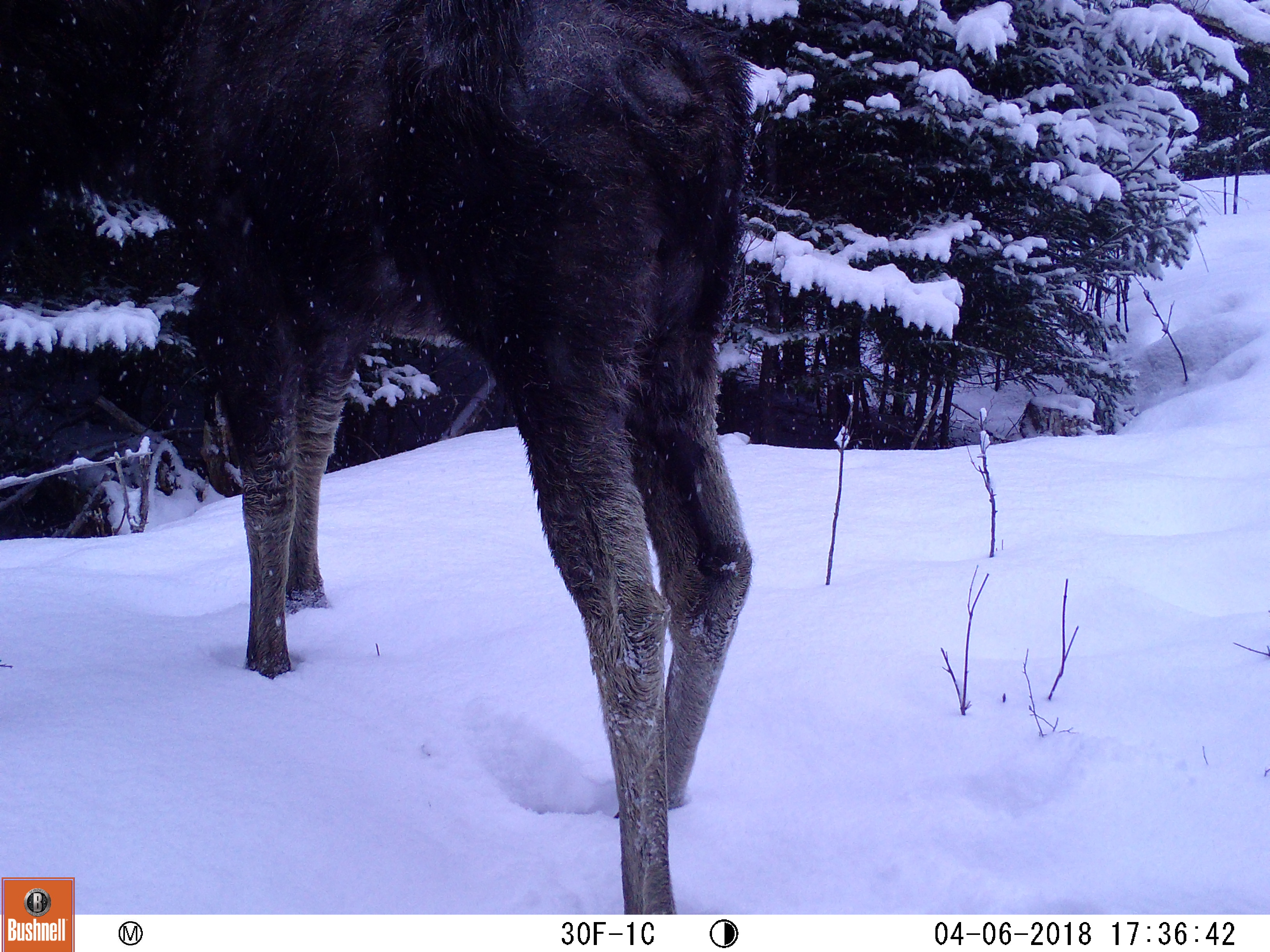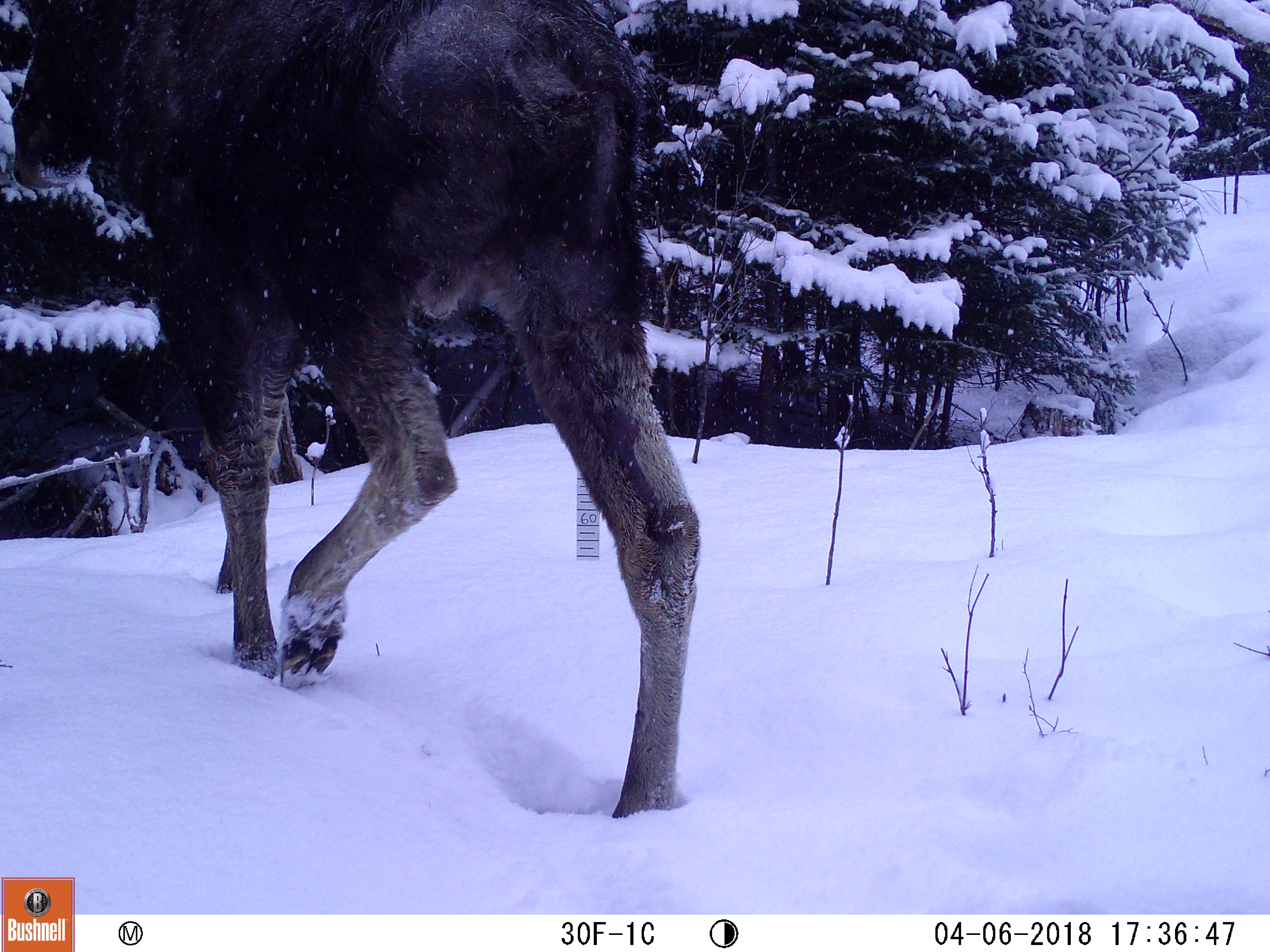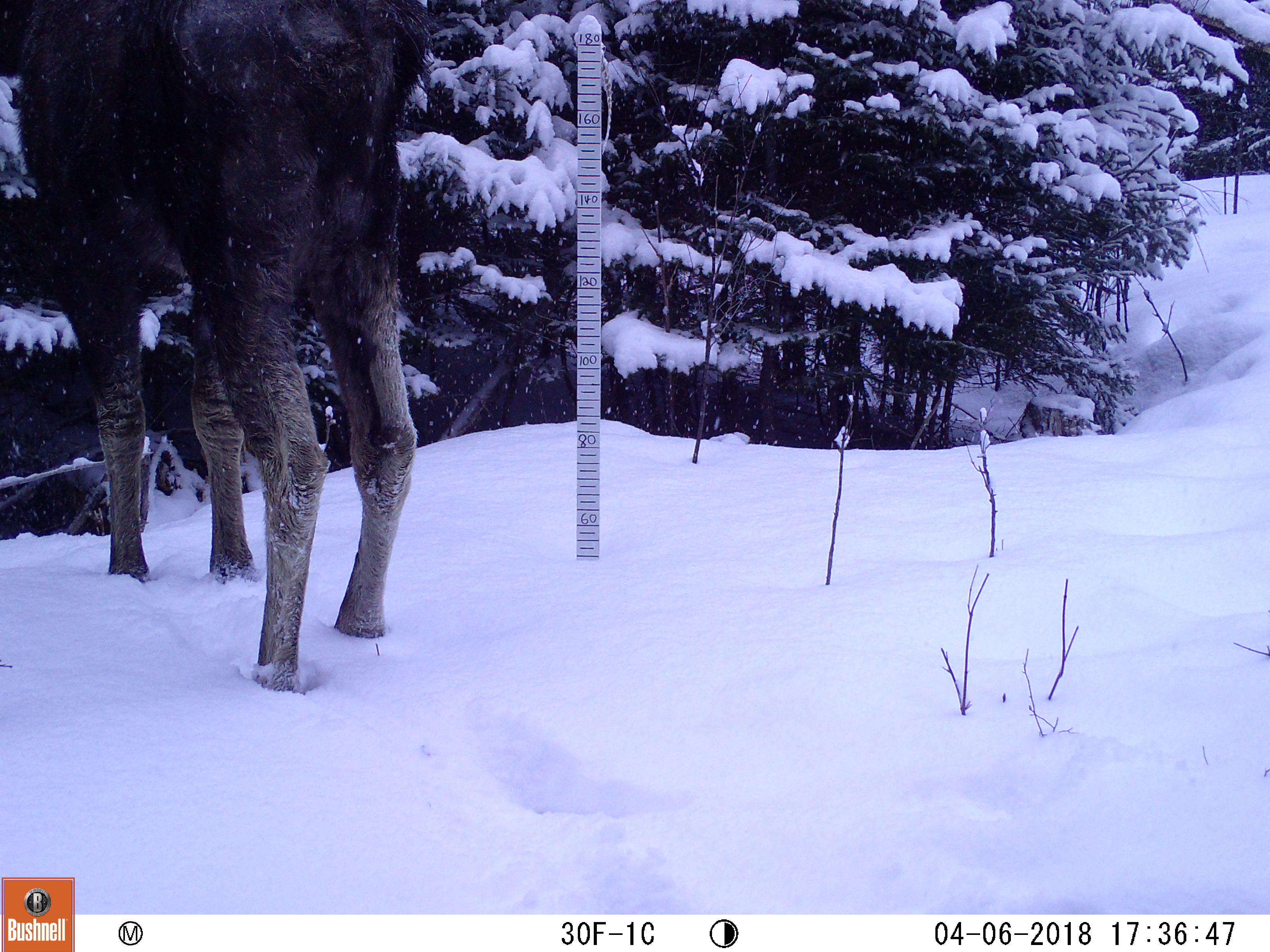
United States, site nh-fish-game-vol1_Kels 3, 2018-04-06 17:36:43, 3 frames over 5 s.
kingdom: Animalia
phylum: Chordata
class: Mammalia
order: Artiodactyla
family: Cervidae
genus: Alces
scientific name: Alces alces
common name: moose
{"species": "moose (Alces alces)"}